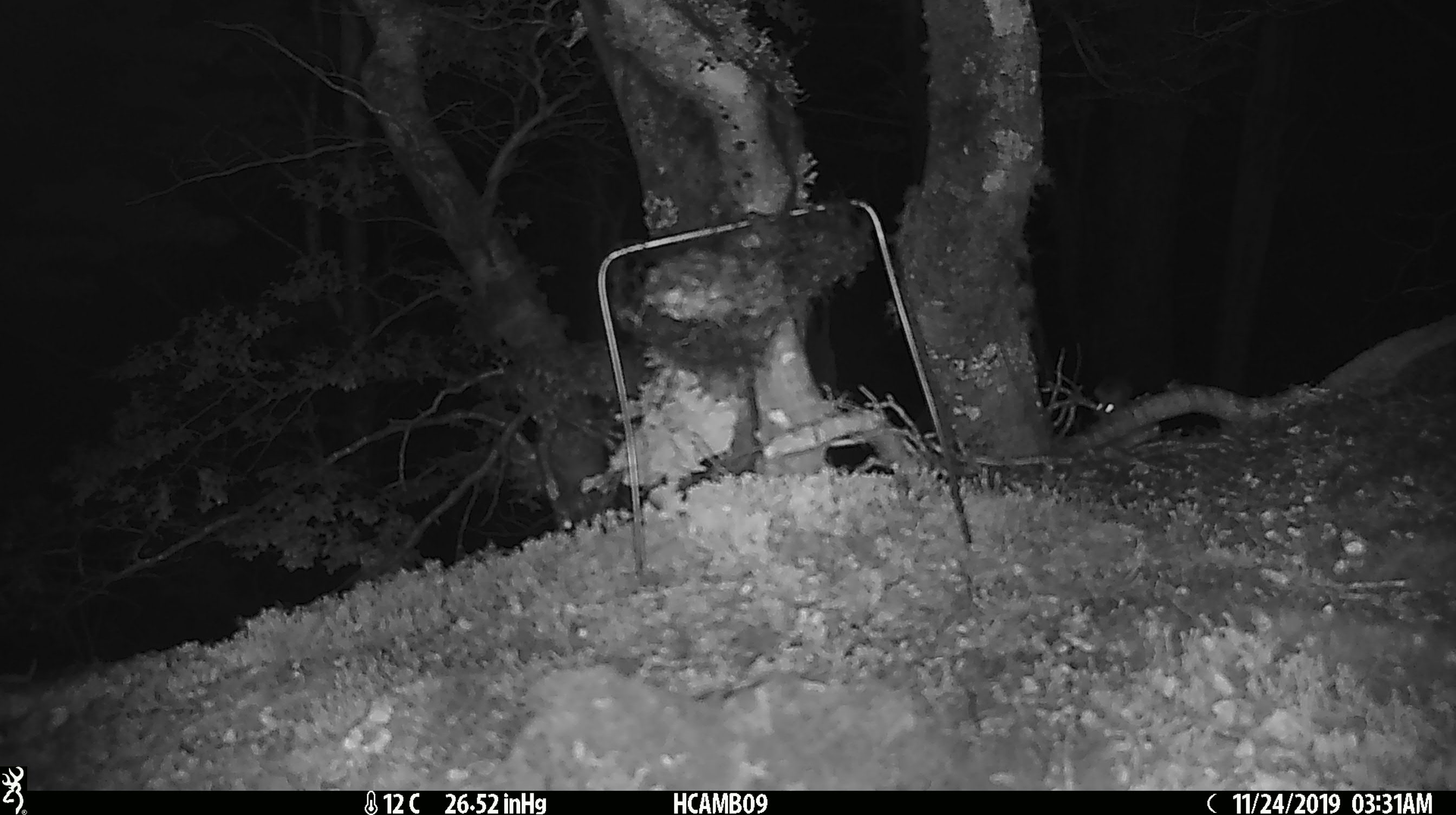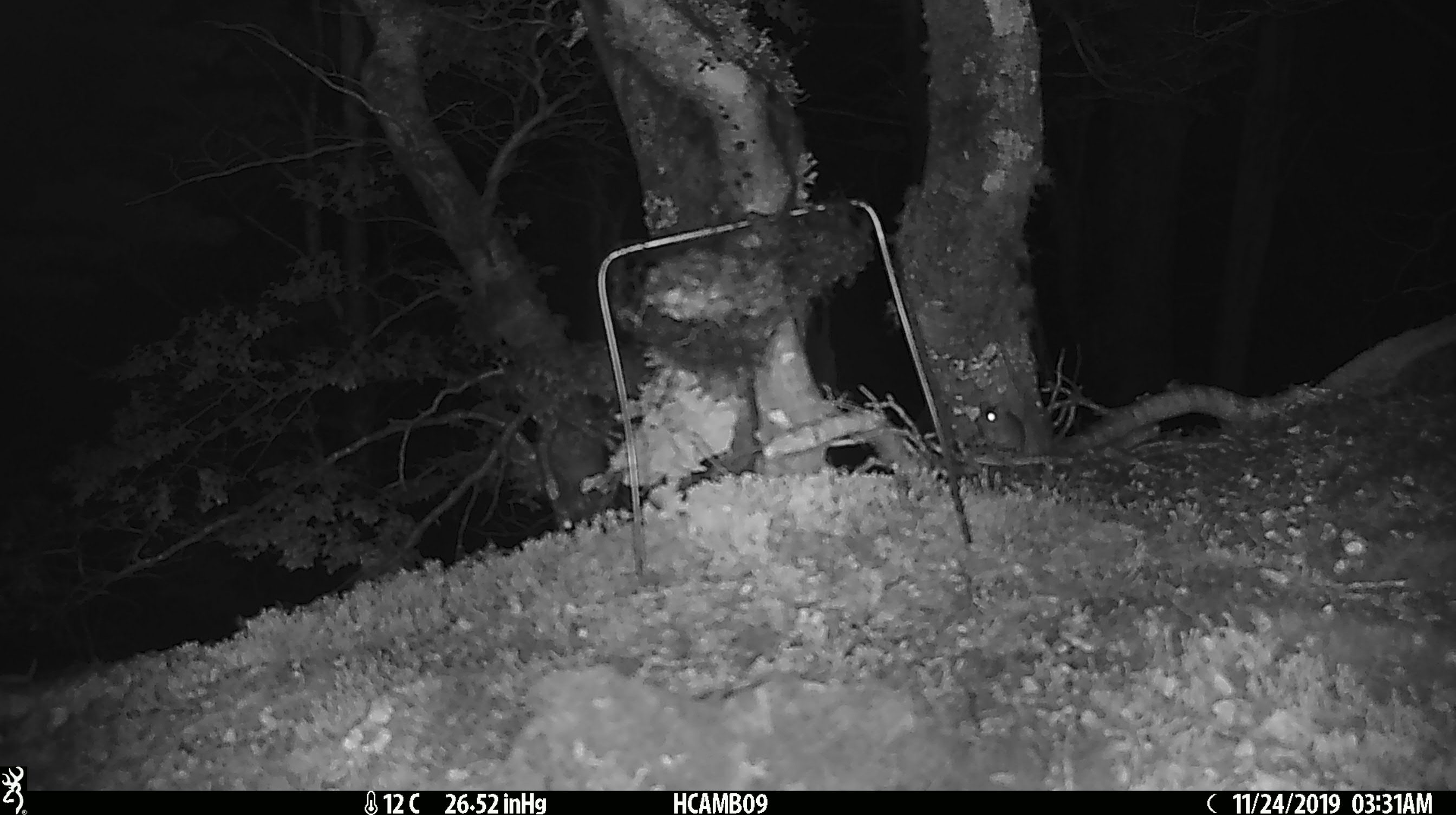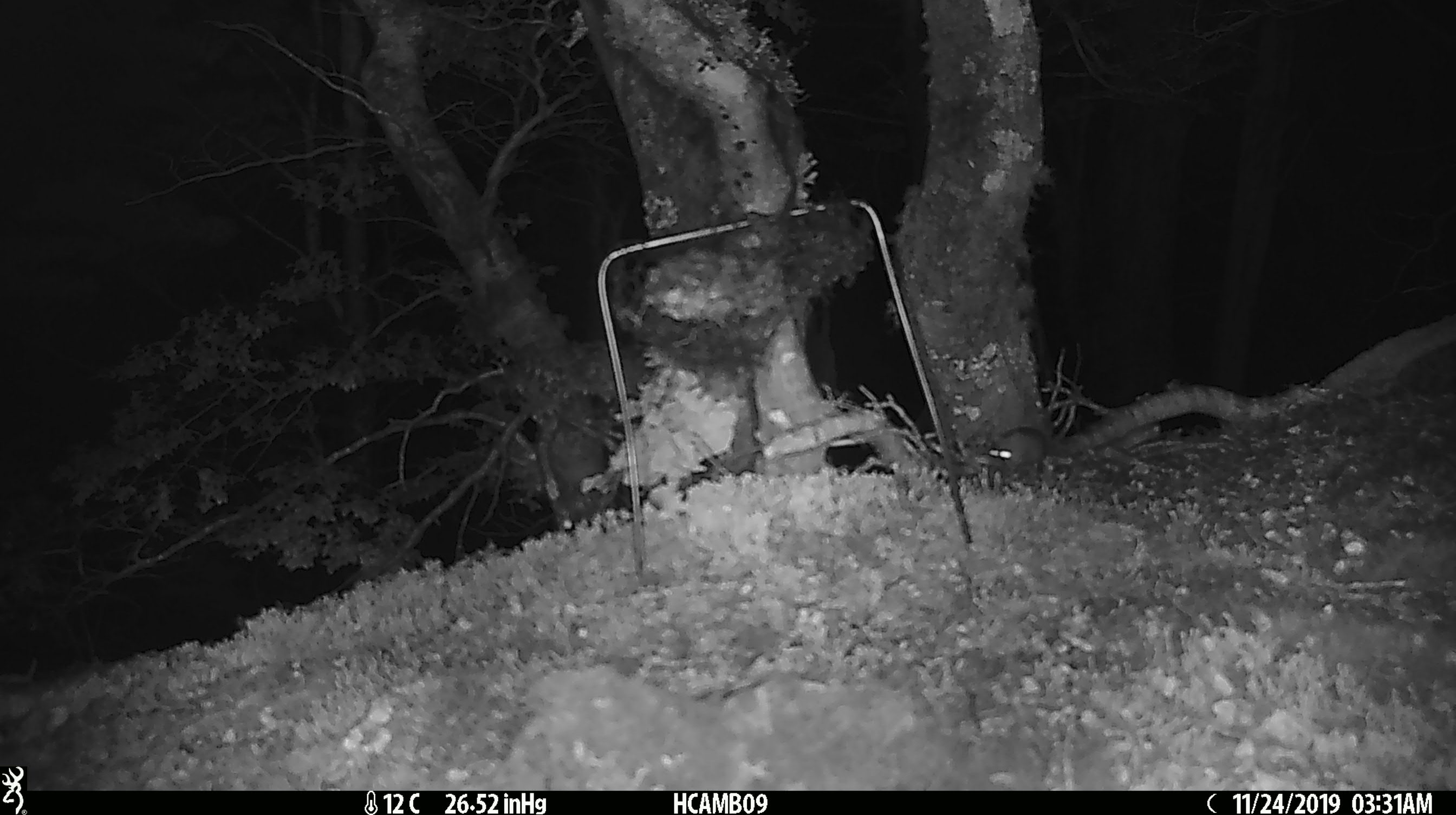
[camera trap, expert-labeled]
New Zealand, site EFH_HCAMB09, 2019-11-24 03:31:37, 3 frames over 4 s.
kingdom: Animalia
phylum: Chordata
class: Mammalia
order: Rodentia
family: Muridae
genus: Mus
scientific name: Mus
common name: mouse